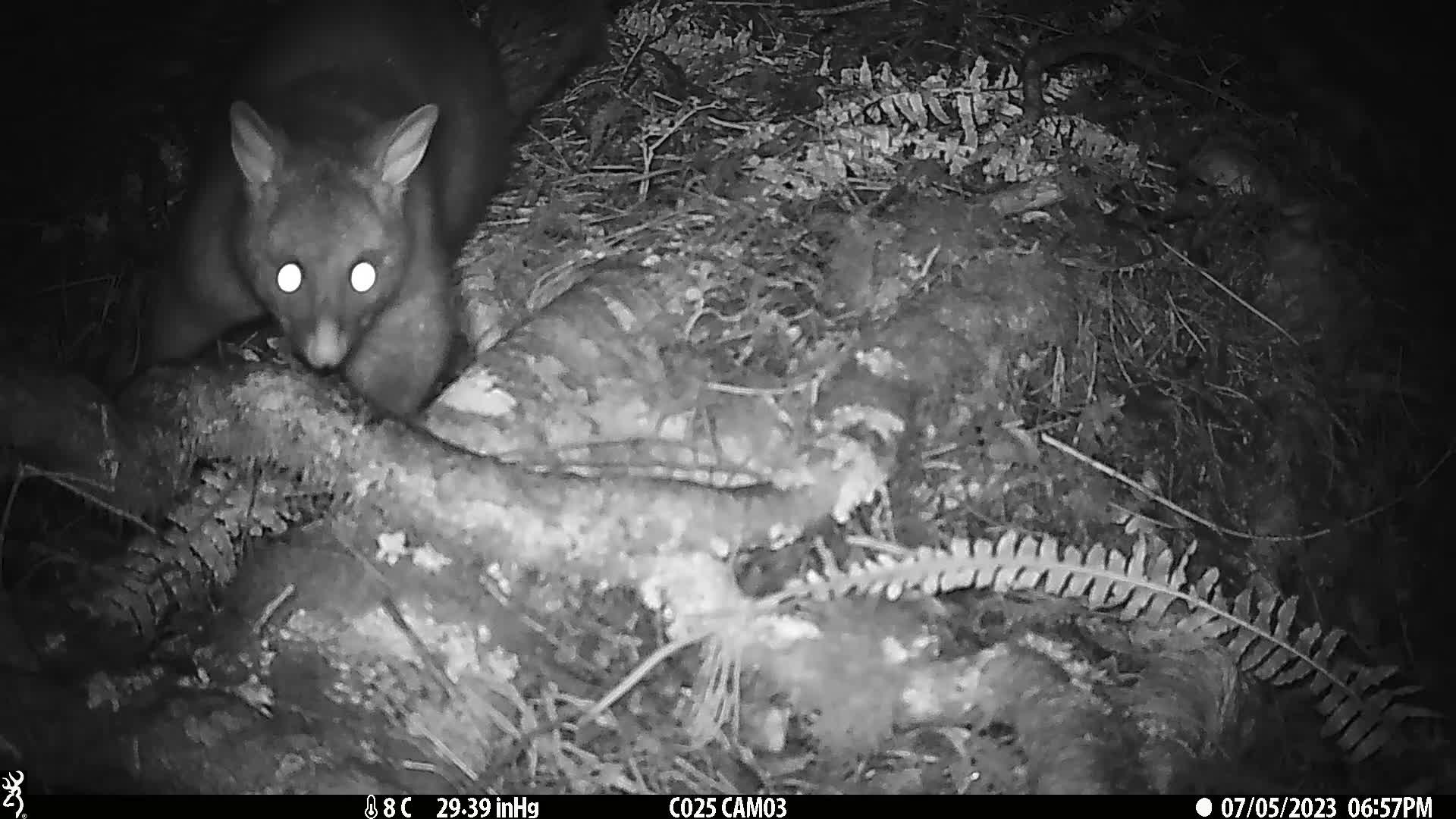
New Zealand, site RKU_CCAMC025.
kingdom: Animalia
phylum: Chordata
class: Mammalia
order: Diprotodontia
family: Phalangeridae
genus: Trichosurus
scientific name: Trichosurus vulpecula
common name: common brushtail possum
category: possum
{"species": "possum (common brushtail possum) (Trichosurus vulpecula)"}